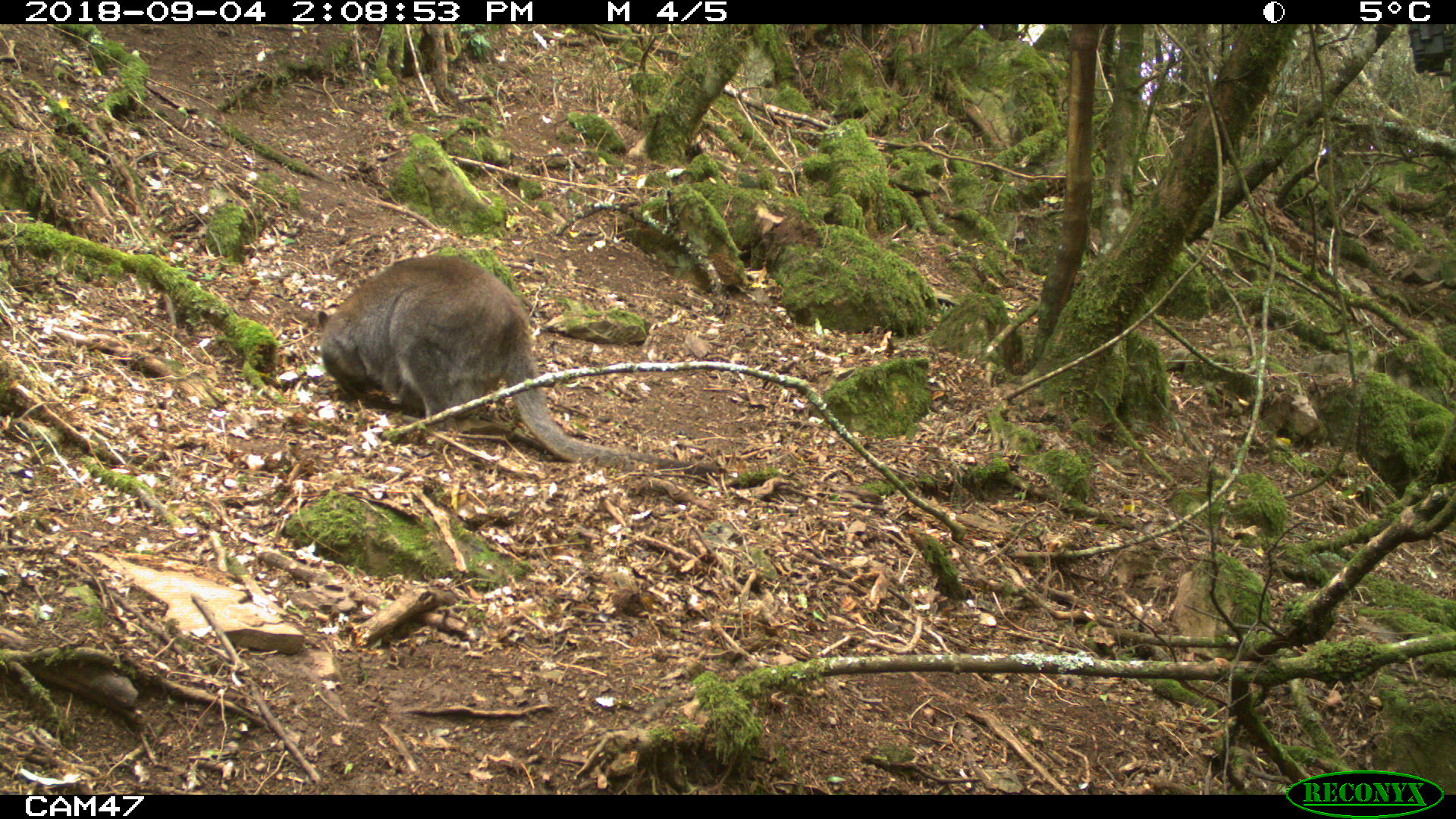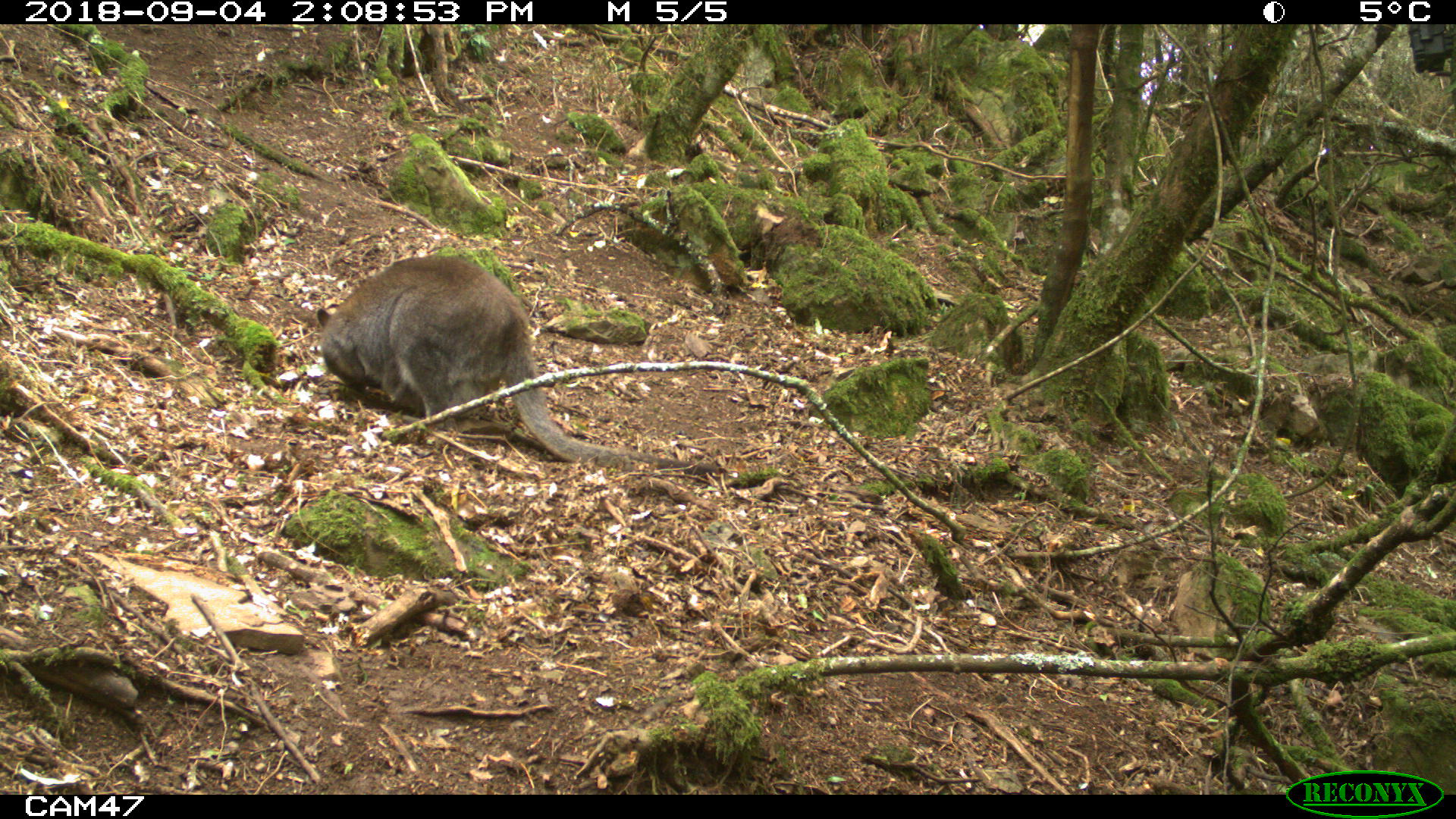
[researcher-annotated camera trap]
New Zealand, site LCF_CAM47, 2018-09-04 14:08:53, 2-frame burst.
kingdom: Animalia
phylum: Chordata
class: Mammalia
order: Diprotodontia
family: Macropodidae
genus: Notamacropus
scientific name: Notamacropus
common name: wallaby